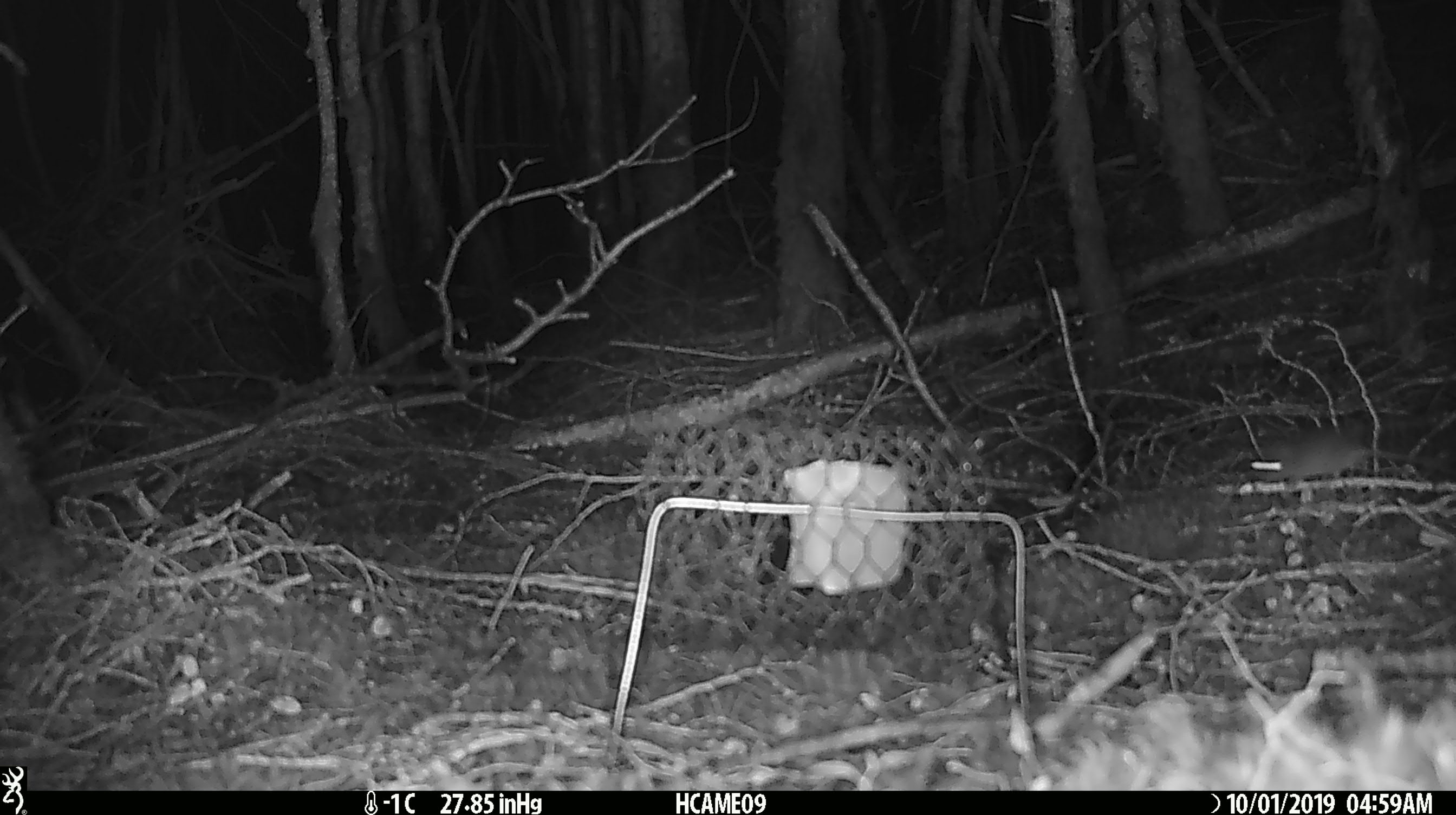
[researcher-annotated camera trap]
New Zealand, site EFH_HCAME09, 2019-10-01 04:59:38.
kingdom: Animalia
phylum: Chordata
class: Mammalia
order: Rodentia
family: Muridae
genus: Mus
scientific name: Mus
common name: mouse